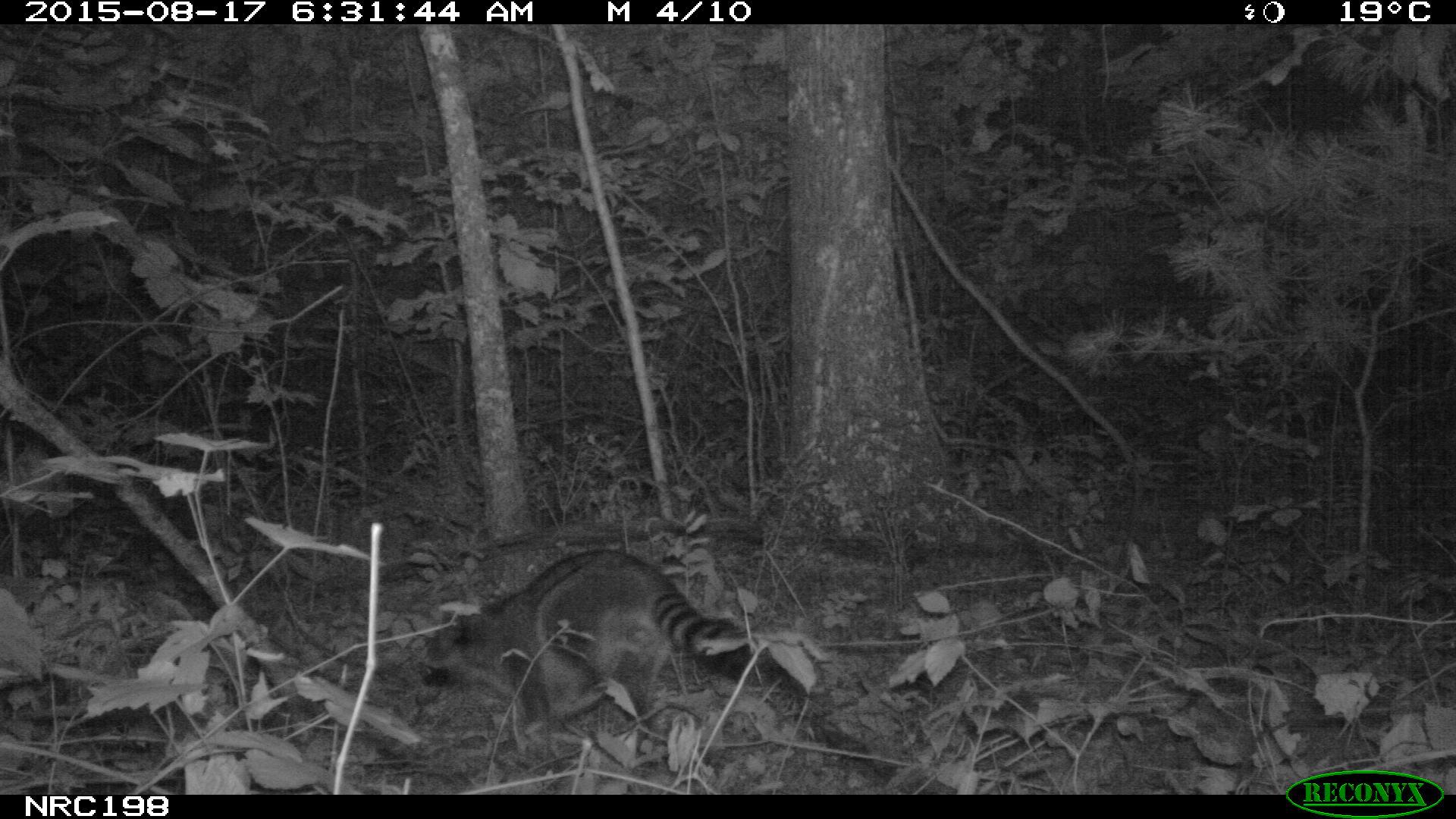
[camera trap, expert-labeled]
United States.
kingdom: Animalia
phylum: Chordata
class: Mammalia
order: Carnivora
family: Procyonidae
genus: Procyon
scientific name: Procyon lotor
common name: northern raccoon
Northern Raccoon (Procyon lotor).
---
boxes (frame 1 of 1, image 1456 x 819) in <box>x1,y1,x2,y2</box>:
Northern Raccoon: <box>406,547,789,745</box>